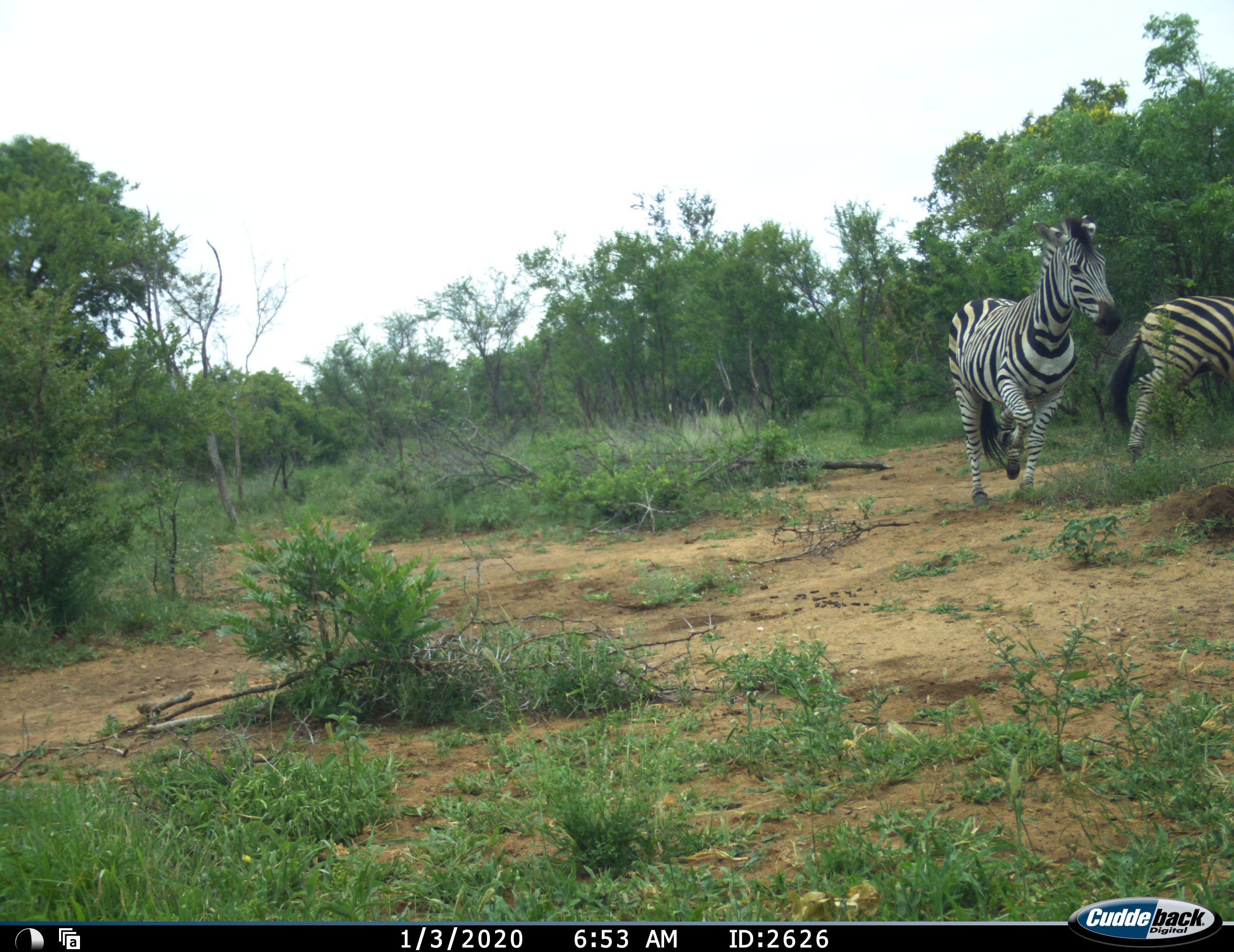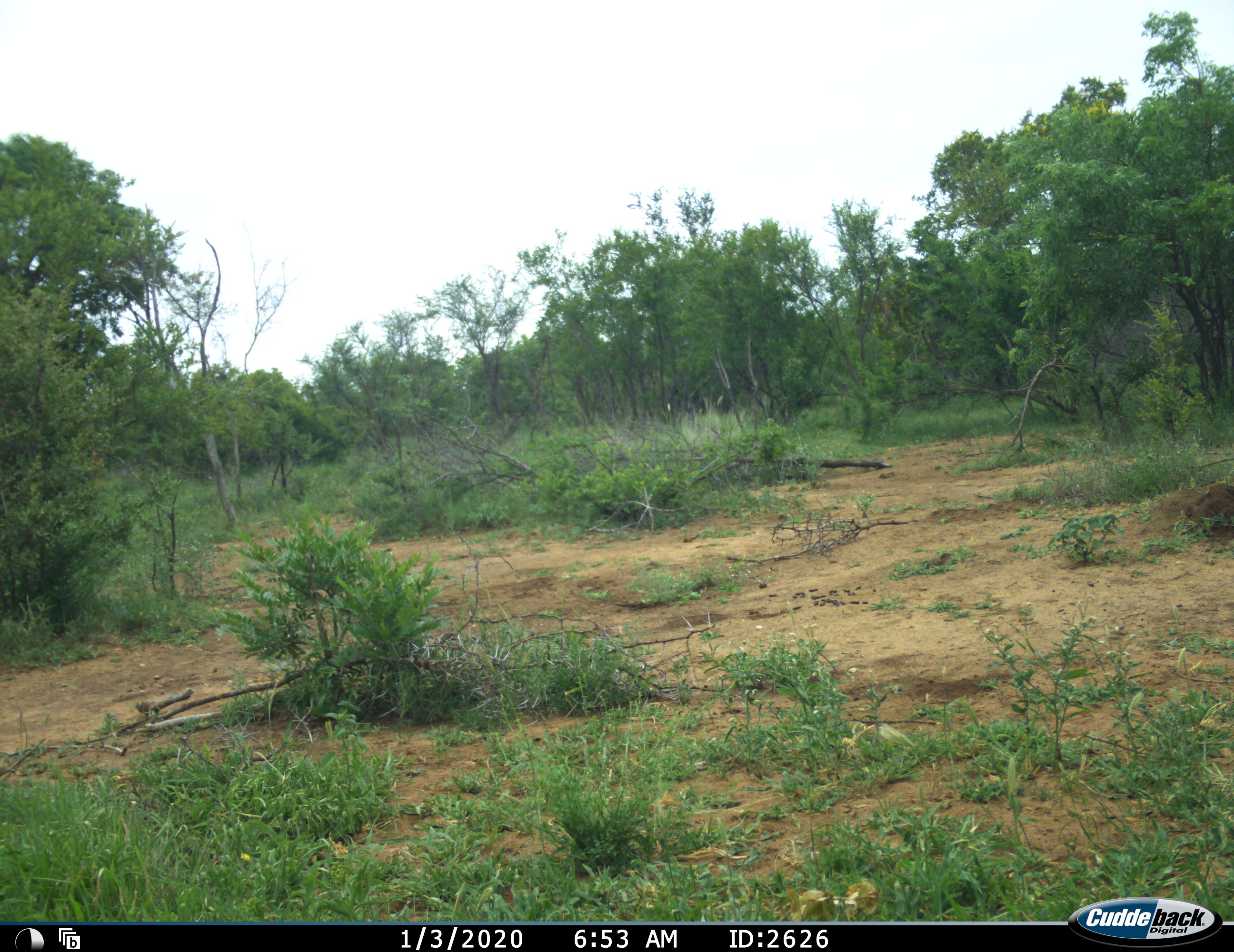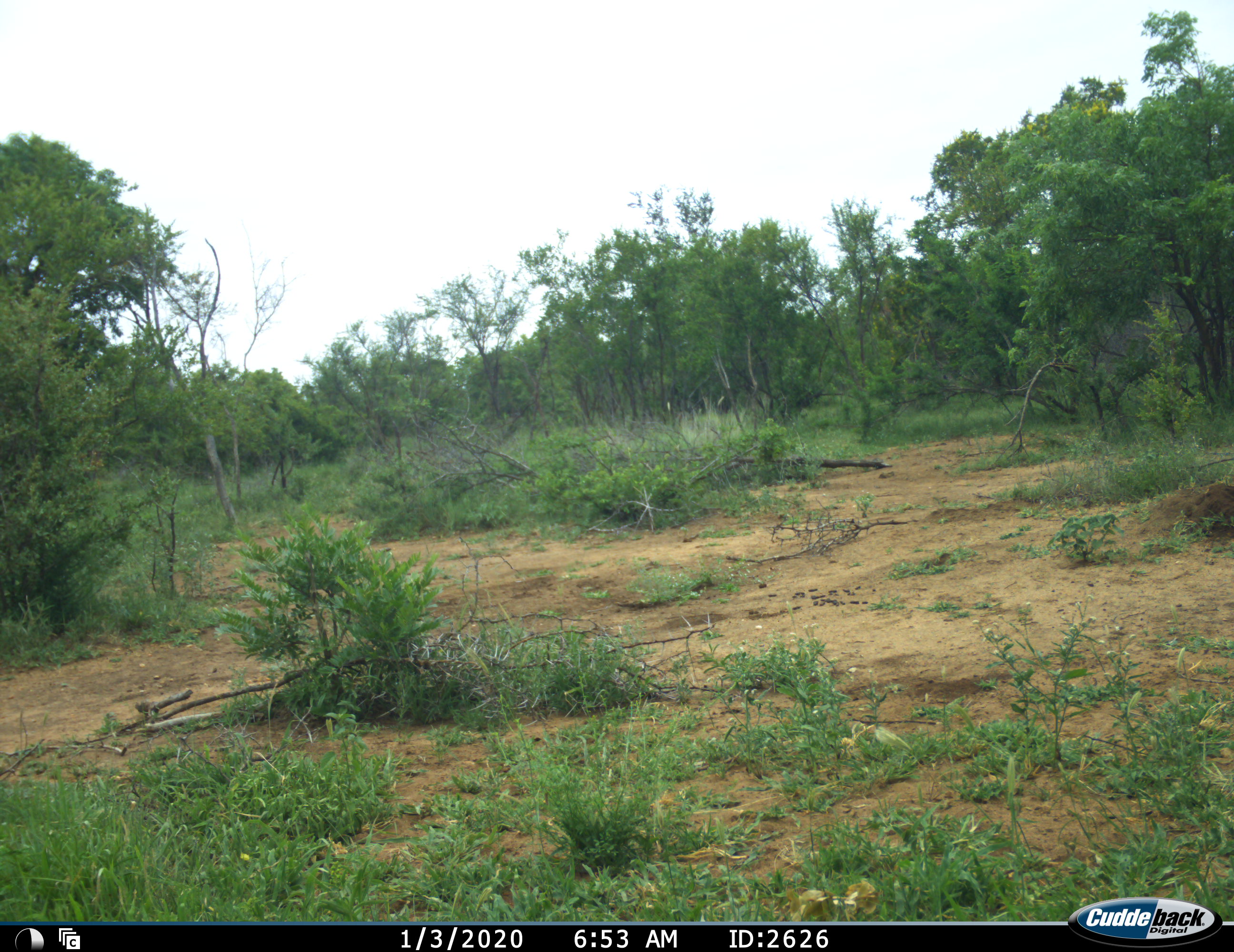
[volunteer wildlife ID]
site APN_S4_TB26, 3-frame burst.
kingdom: Animalia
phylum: Chordata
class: Mammalia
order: Perissodactyla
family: Equidae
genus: Equus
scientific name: Equus quagga burchellii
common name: burchell's zebra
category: zebraburchells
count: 2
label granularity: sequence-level